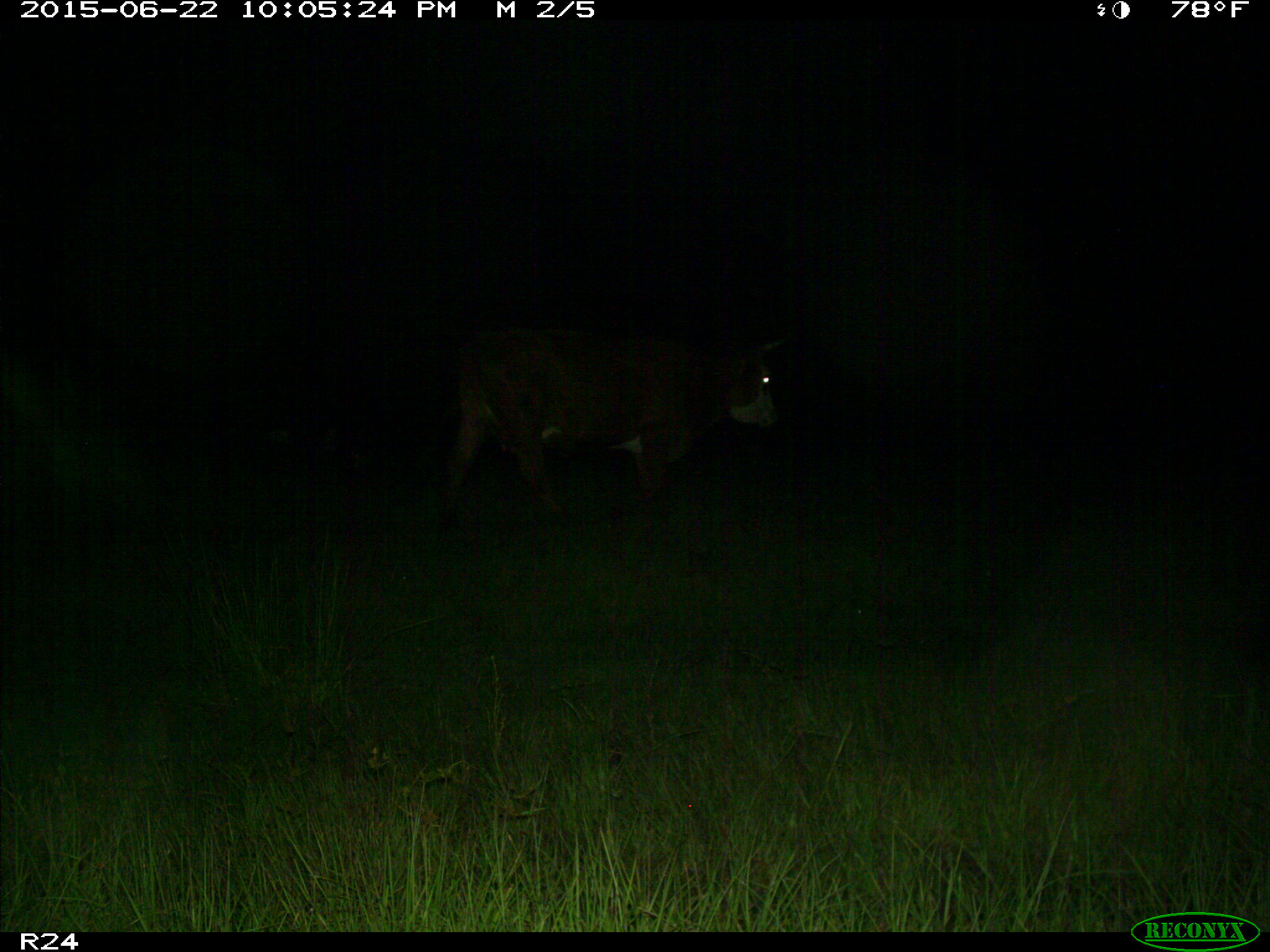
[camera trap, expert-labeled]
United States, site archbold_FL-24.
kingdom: Animalia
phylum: Chordata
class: Mammalia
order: Artiodactyla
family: Bovidae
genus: Bos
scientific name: Bos taurus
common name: domestic cow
Bos taurus (domestic cow).